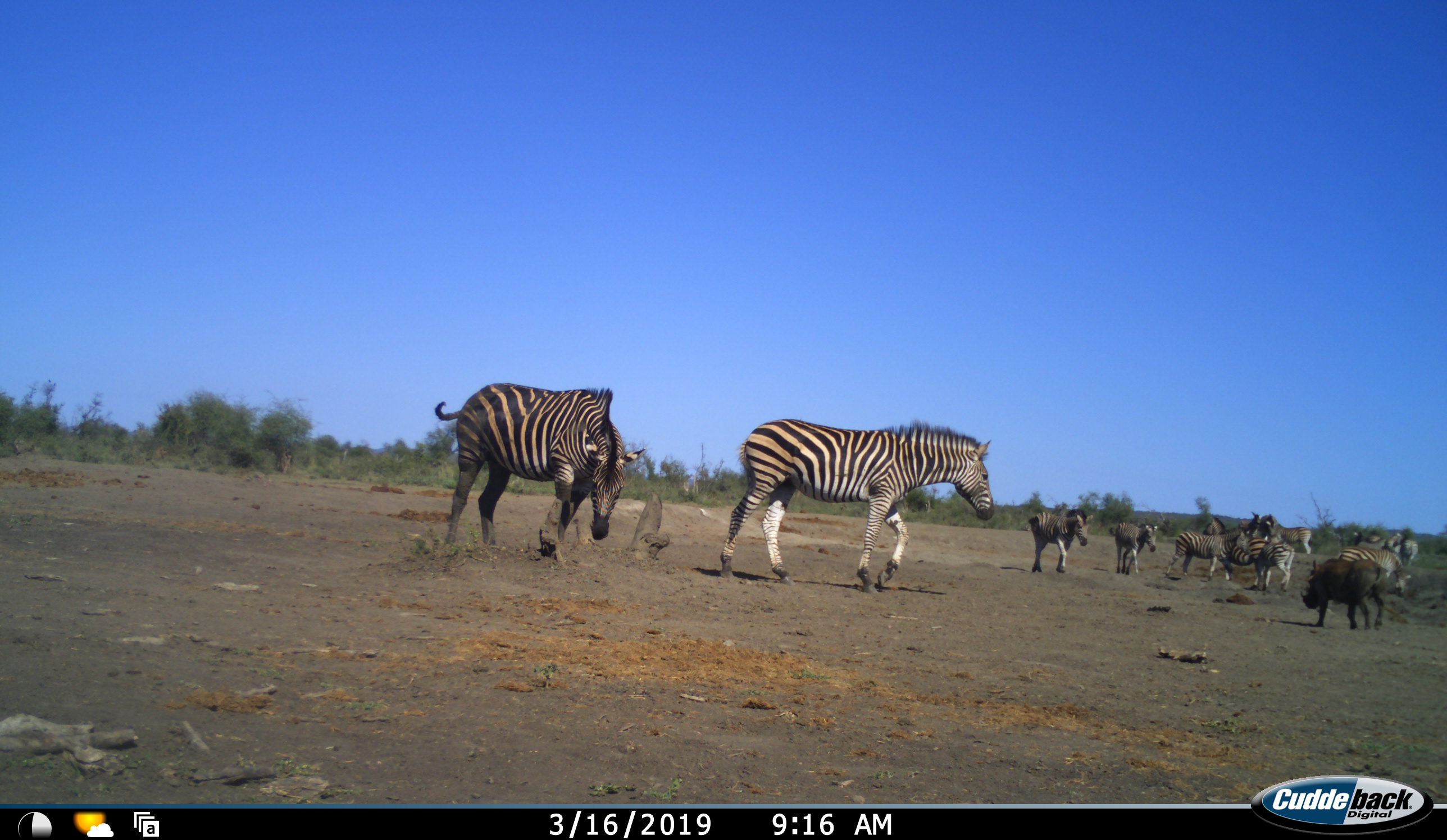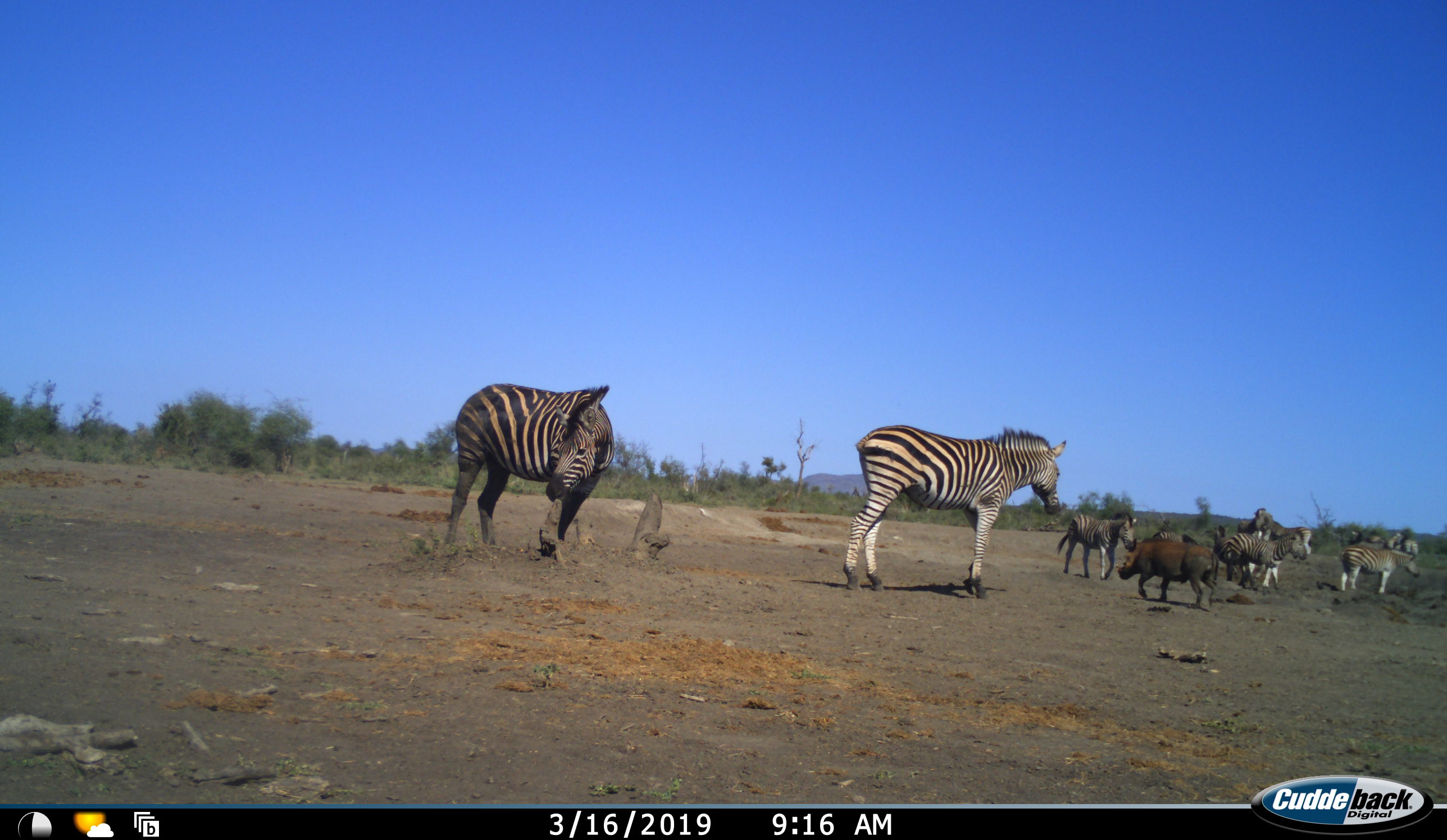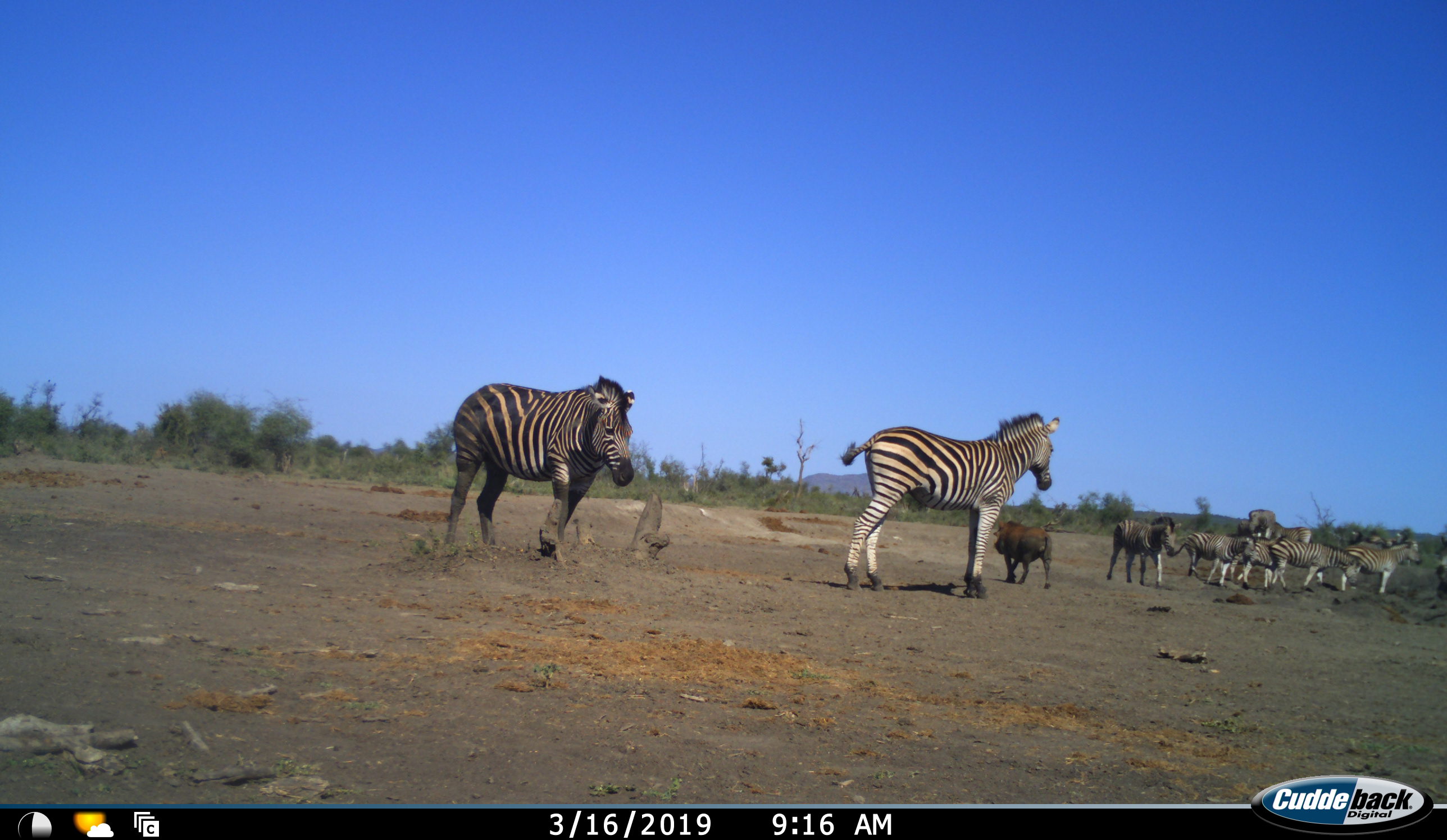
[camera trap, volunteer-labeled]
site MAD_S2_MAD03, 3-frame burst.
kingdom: Animalia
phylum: Chordata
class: Mammalia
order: Perissodactyla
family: Equidae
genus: Equus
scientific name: Equus quagga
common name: plains zebra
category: zebraplains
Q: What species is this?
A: Zebraplains (plains zebra) (Equus quagga).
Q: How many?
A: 11-50.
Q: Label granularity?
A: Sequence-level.